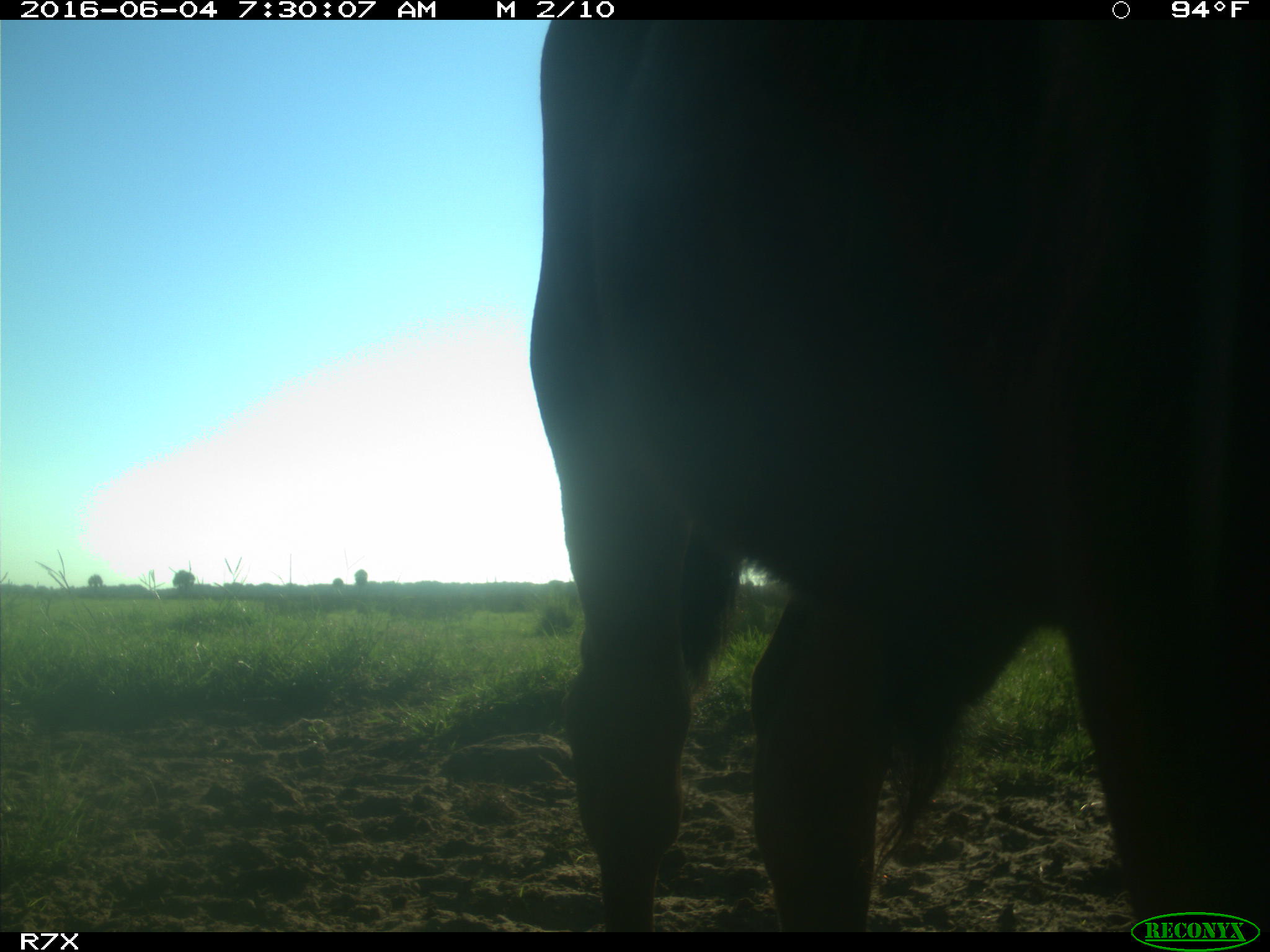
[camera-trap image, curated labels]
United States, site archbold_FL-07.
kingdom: Animalia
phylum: Chordata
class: Mammalia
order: Artiodactyla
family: Bovidae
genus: Bos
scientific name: Bos taurus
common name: domestic cow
Bos taurus (domestic cow).